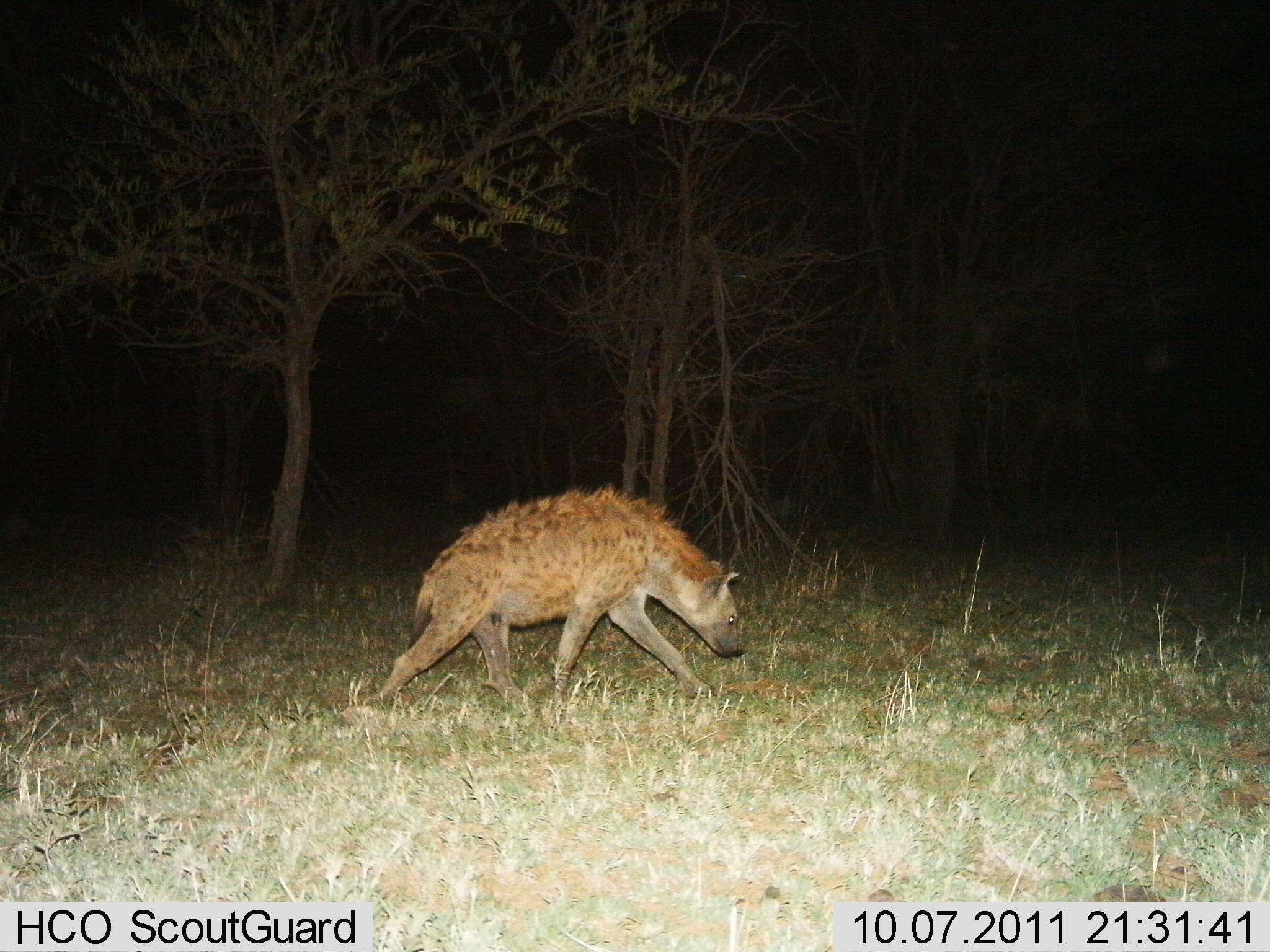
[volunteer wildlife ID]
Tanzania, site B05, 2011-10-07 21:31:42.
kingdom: Animalia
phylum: Chordata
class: Mammalia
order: Carnivora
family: Hyaenidae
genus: Crocuta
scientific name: Crocuta crocuta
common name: spotted hyena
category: hyenaspotted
Hyenaspotted (spotted hyena) (Crocuta crocuta), count 1. Behavior (volunteer vote fractions): standing 0%, resting 0%, moving 100%, interacting 0%. Young present (vote fraction): 0%. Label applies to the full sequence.